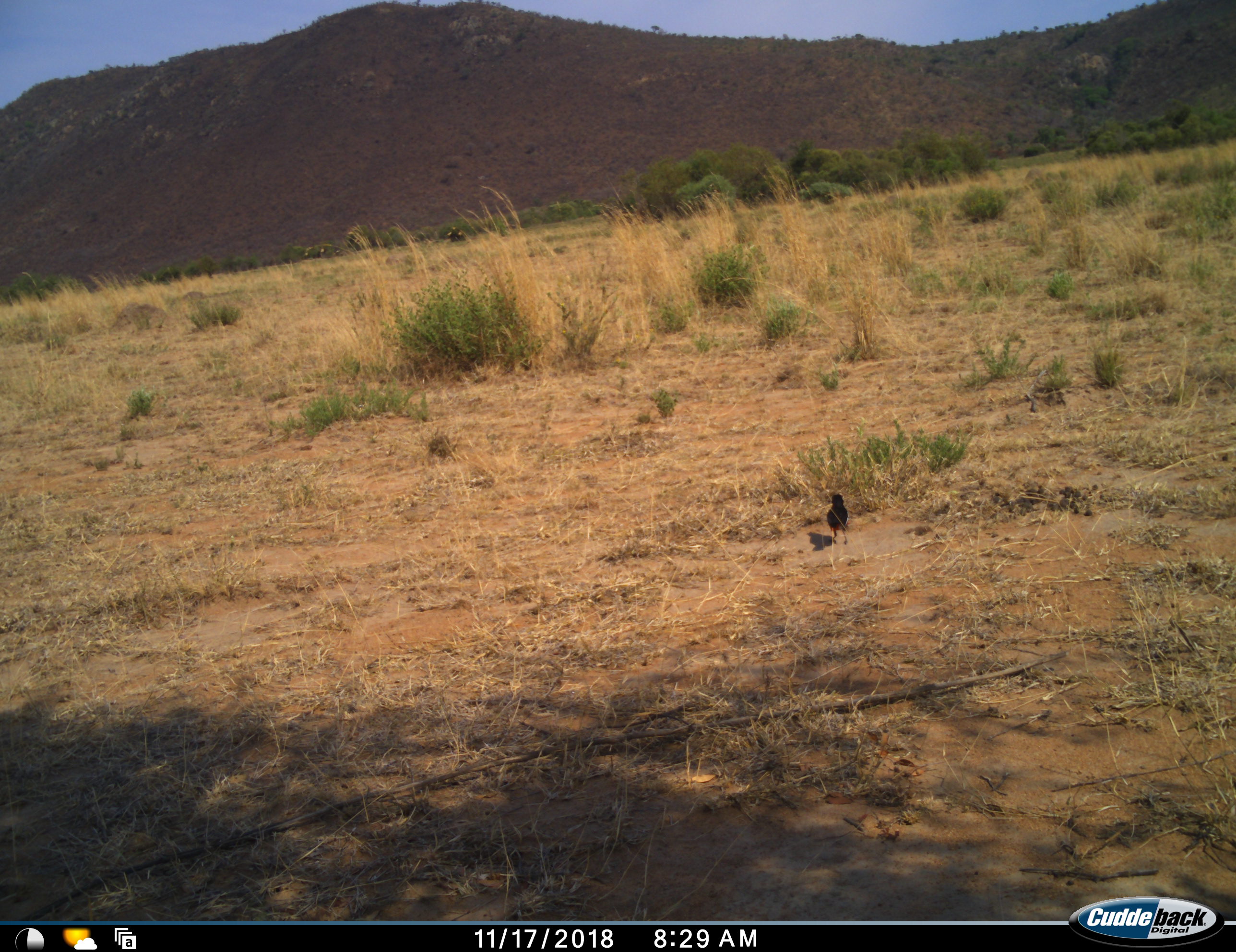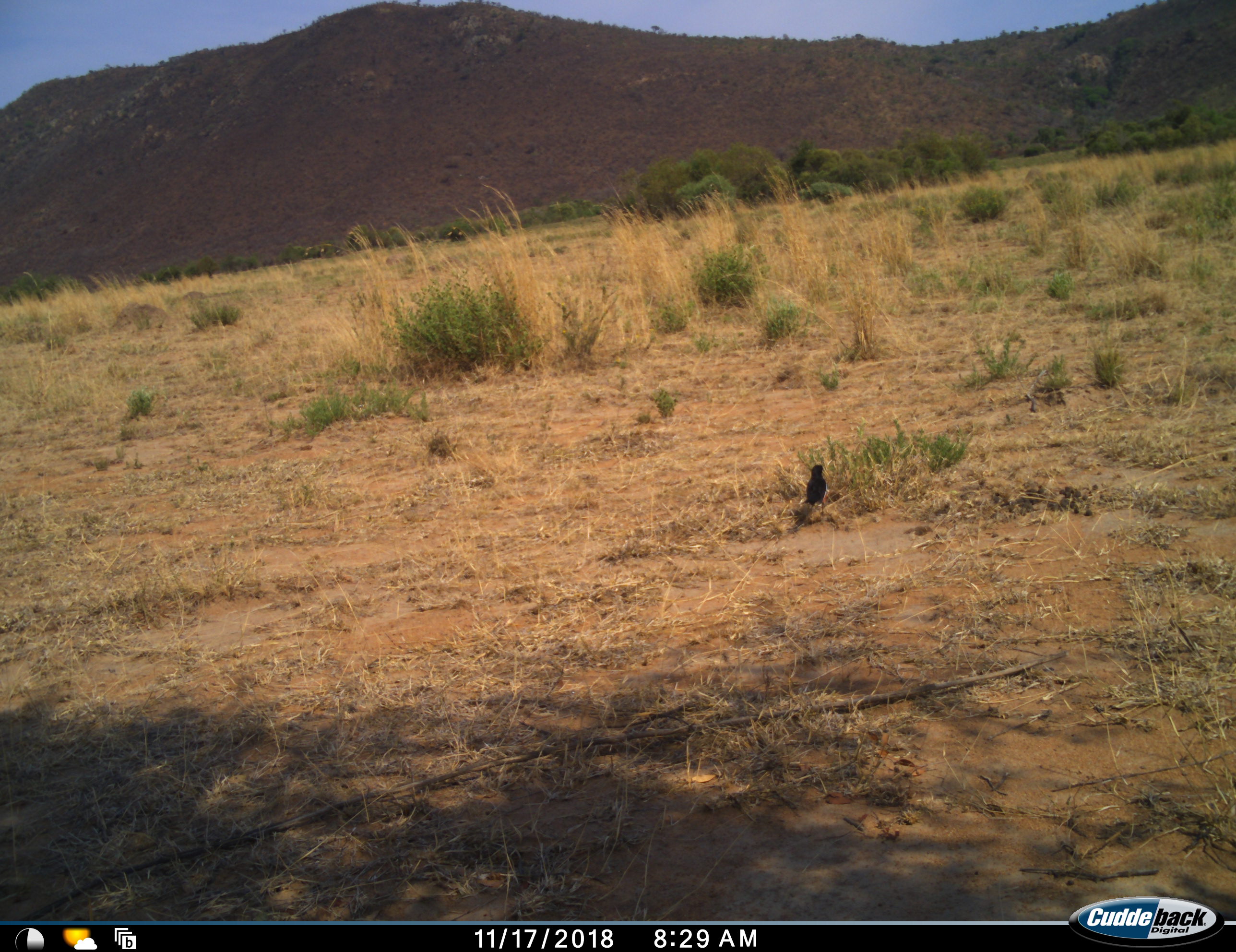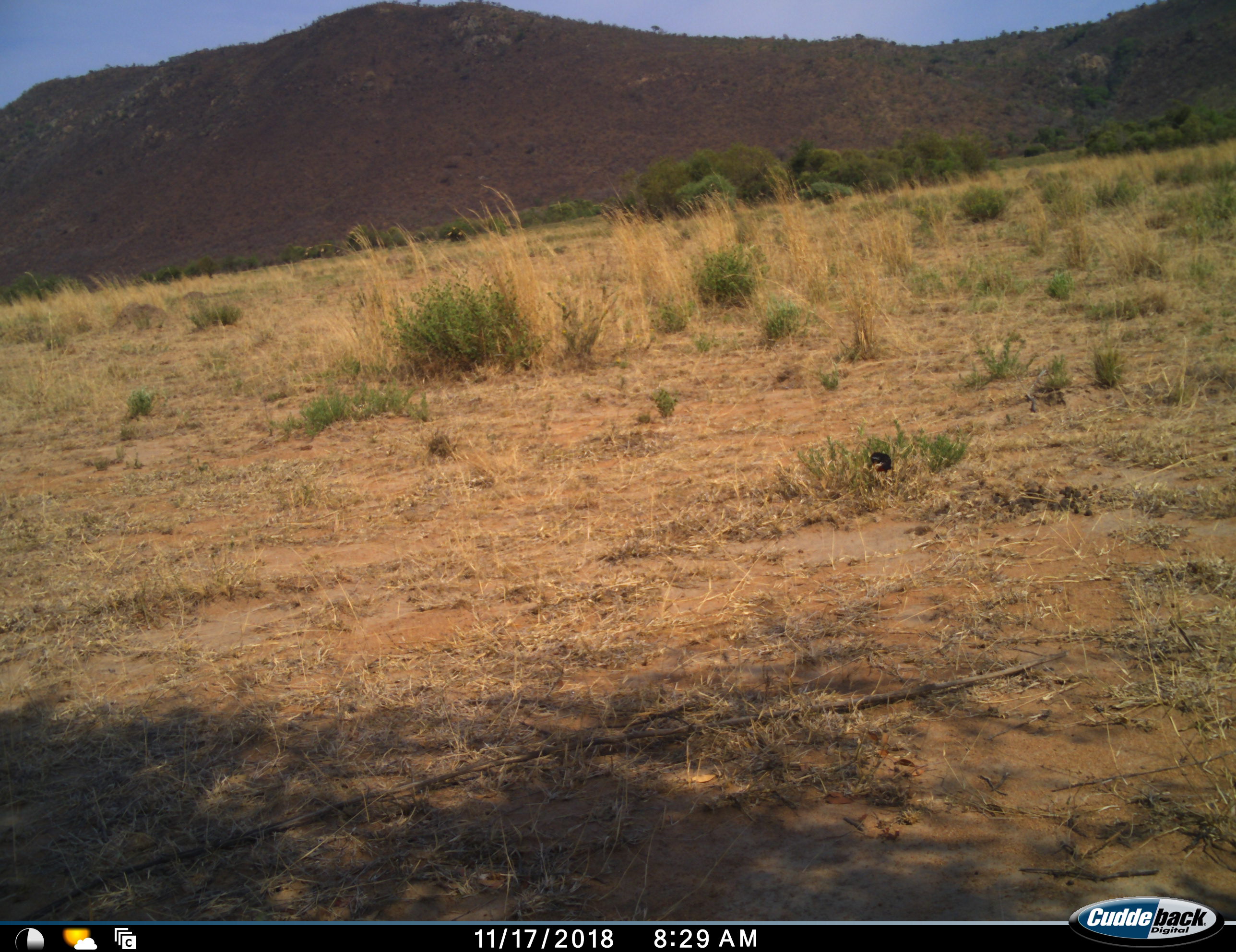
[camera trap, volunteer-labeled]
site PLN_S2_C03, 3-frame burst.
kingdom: Animalia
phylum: Chordata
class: Aves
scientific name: Aves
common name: bird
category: birdother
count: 1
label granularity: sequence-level